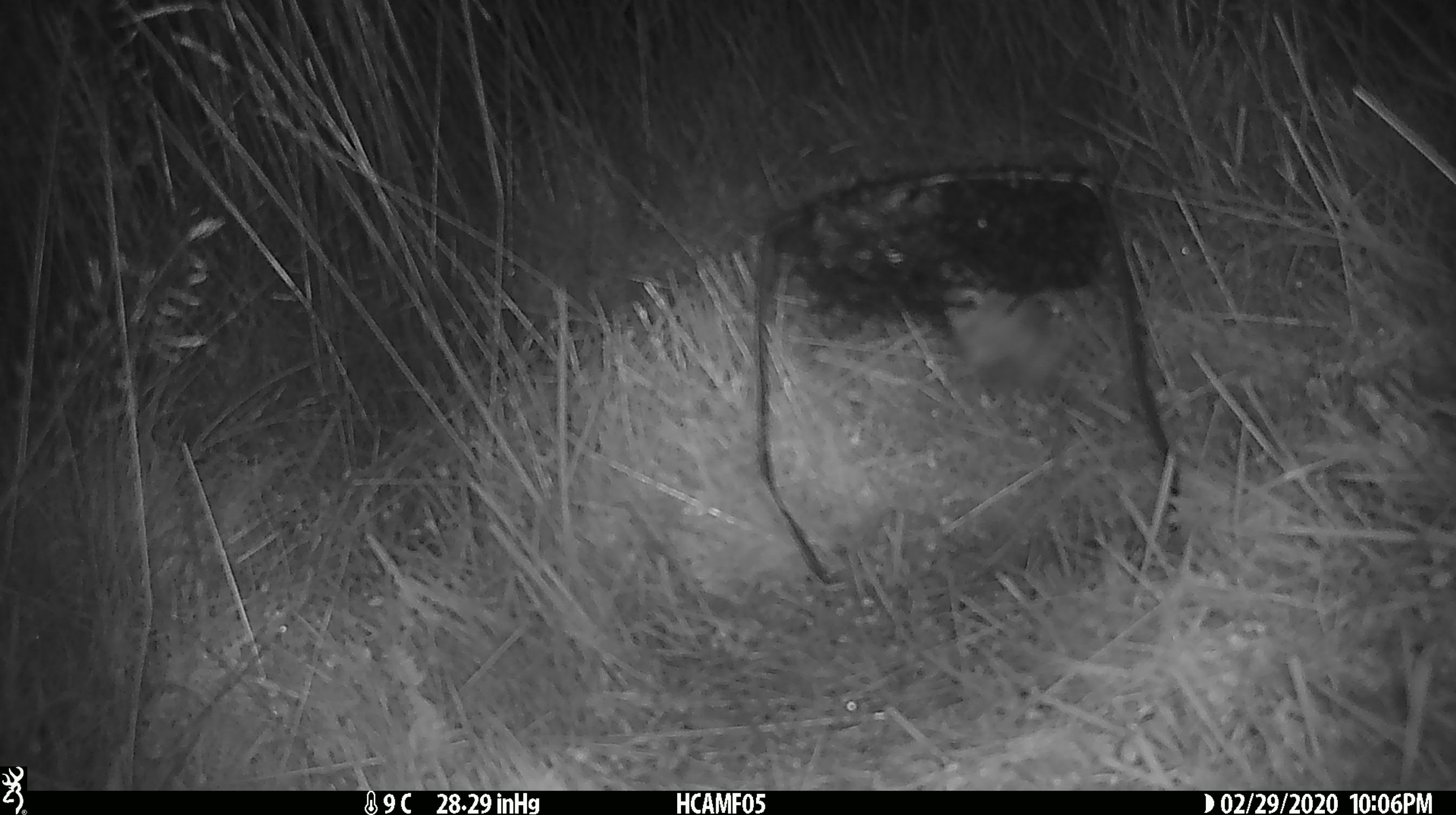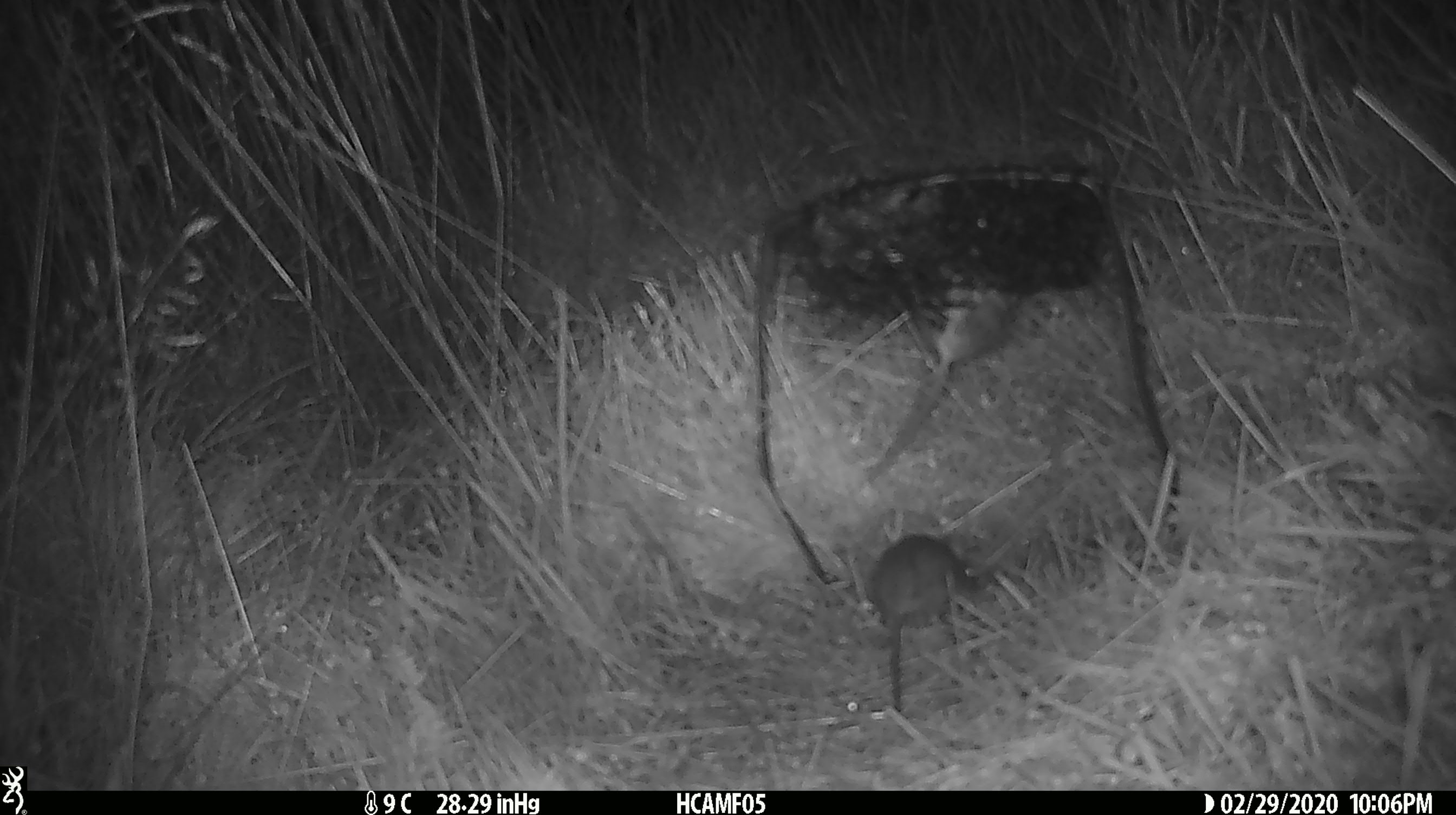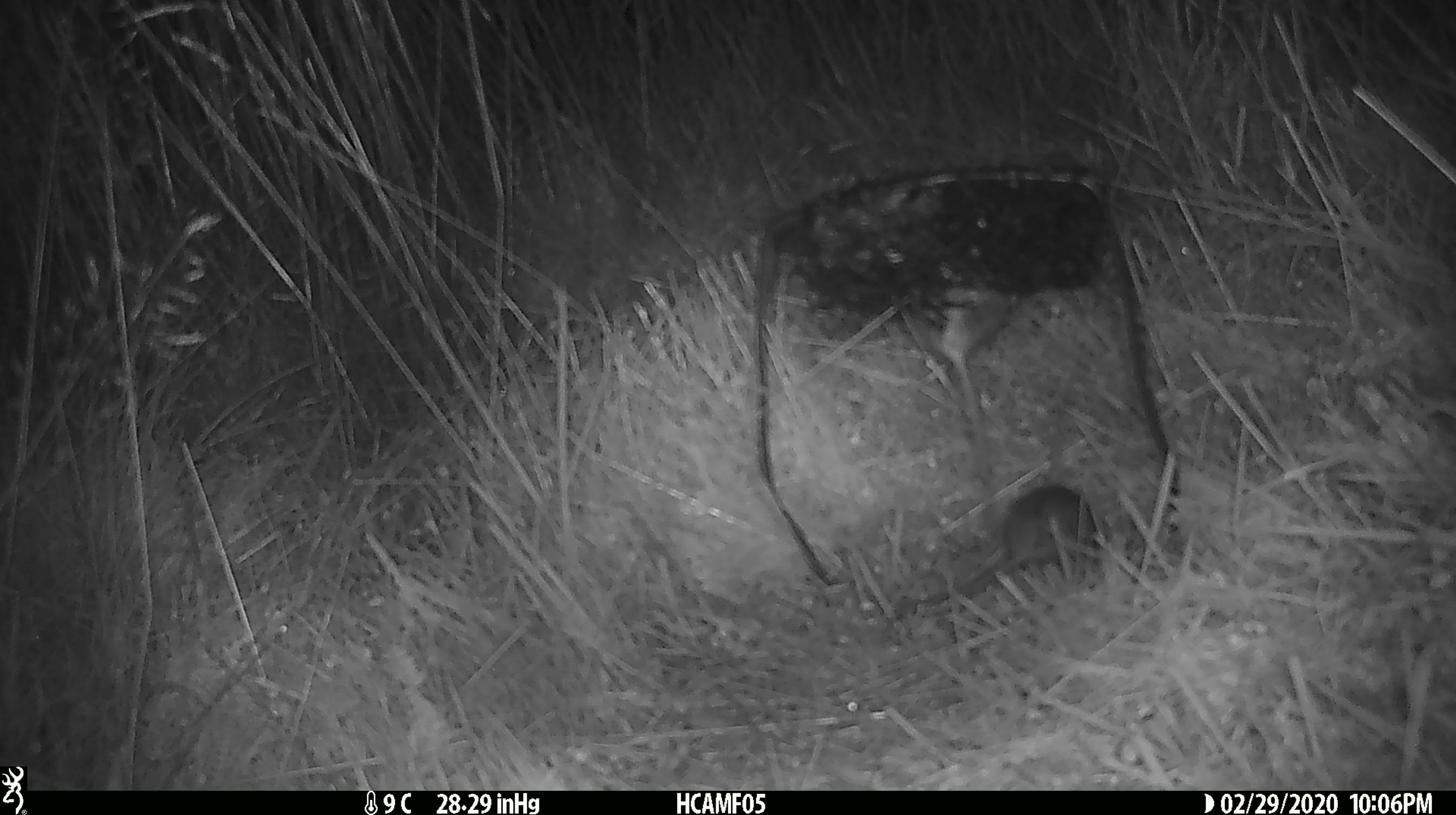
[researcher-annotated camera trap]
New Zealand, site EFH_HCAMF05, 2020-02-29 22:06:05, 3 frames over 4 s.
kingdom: Animalia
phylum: Chordata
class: Mammalia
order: Rodentia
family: Muridae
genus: Mus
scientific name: Mus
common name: mouse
Mouse (Mus).